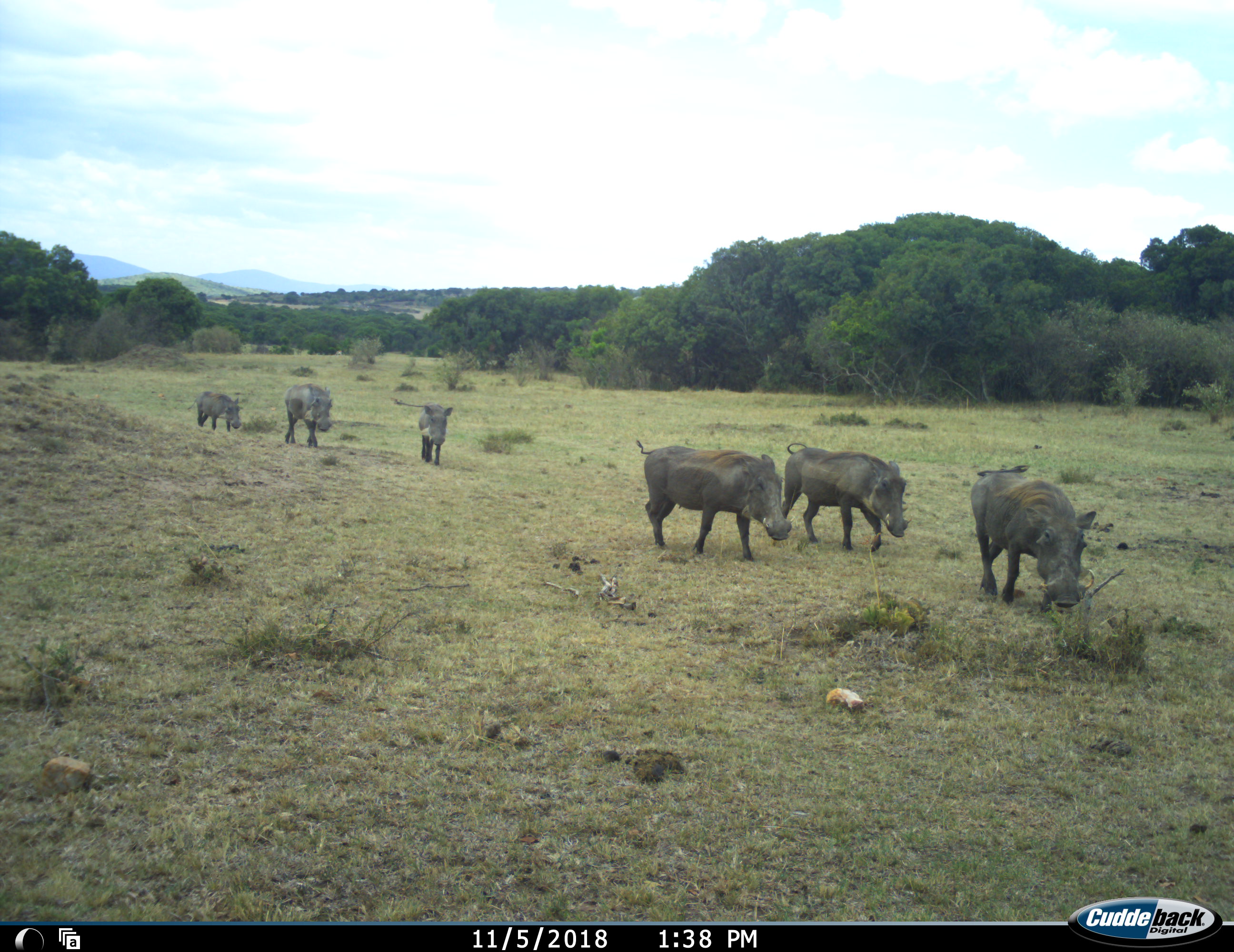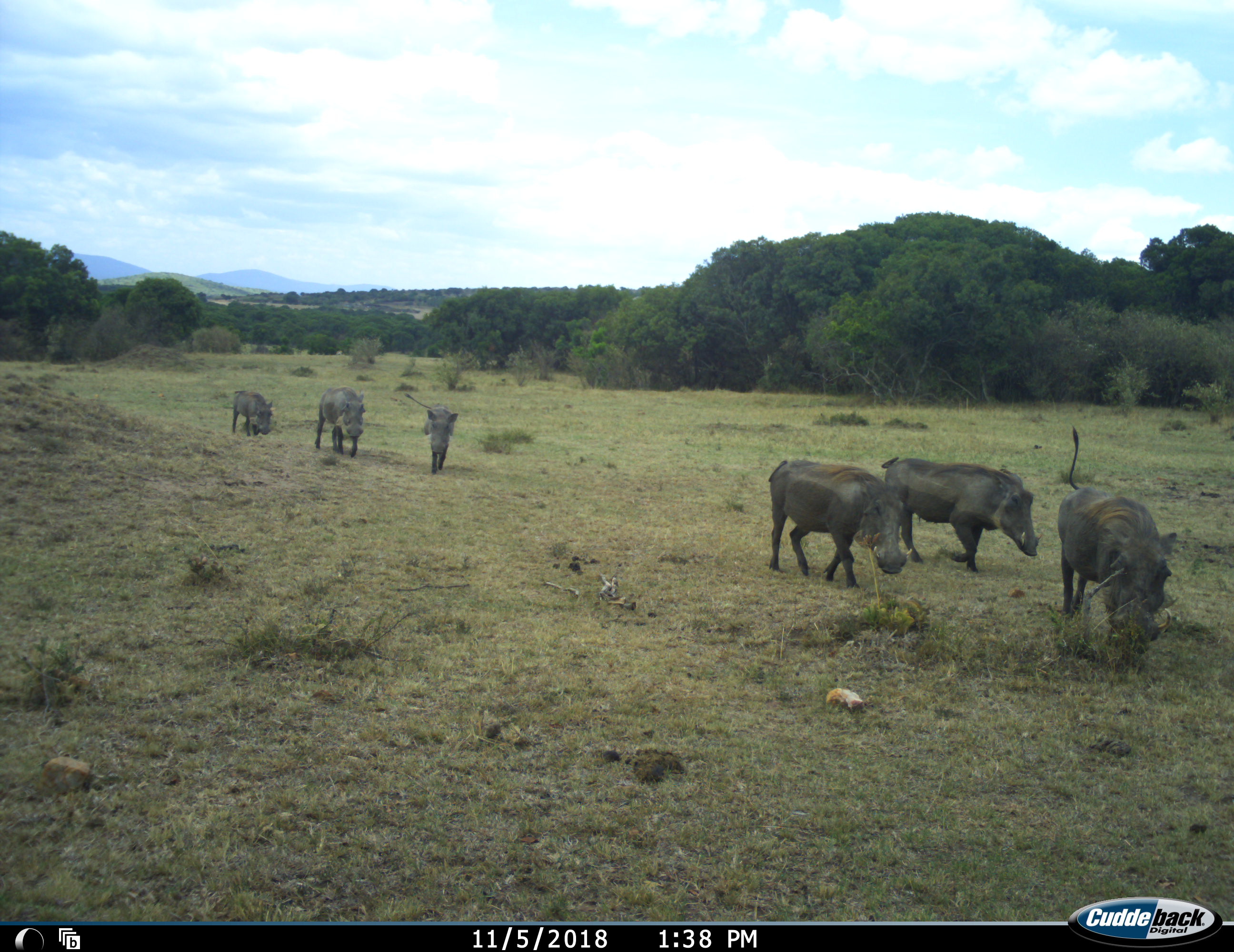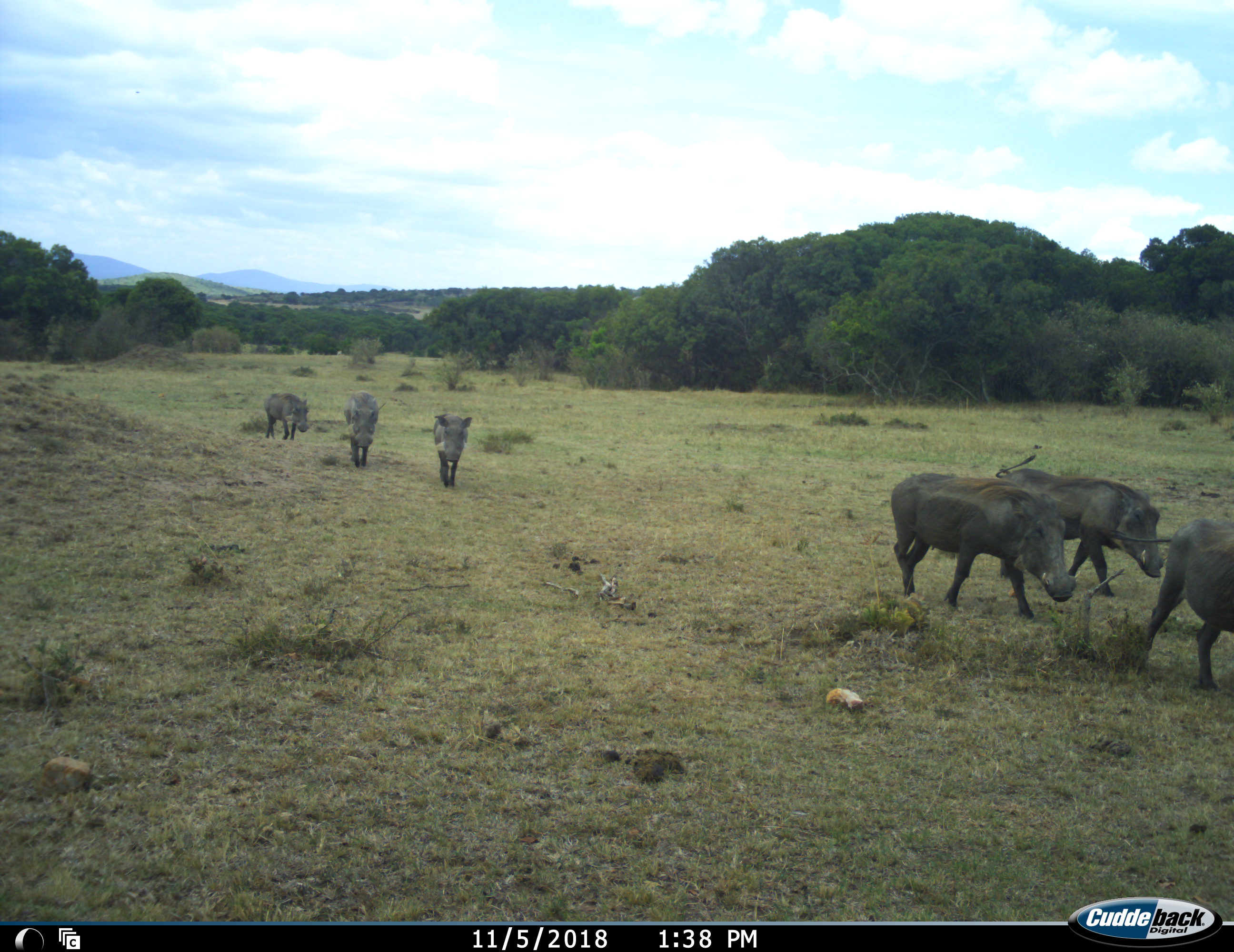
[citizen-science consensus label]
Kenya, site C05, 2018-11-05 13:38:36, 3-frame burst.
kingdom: Animalia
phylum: Chordata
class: Mammalia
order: Artiodactyla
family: Suidae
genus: Phacochoerus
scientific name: Phacochoerus africanus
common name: warthog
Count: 6.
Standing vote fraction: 10%.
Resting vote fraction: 0%.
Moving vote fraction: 100%.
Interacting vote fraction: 0%.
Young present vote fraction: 10%.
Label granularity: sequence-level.